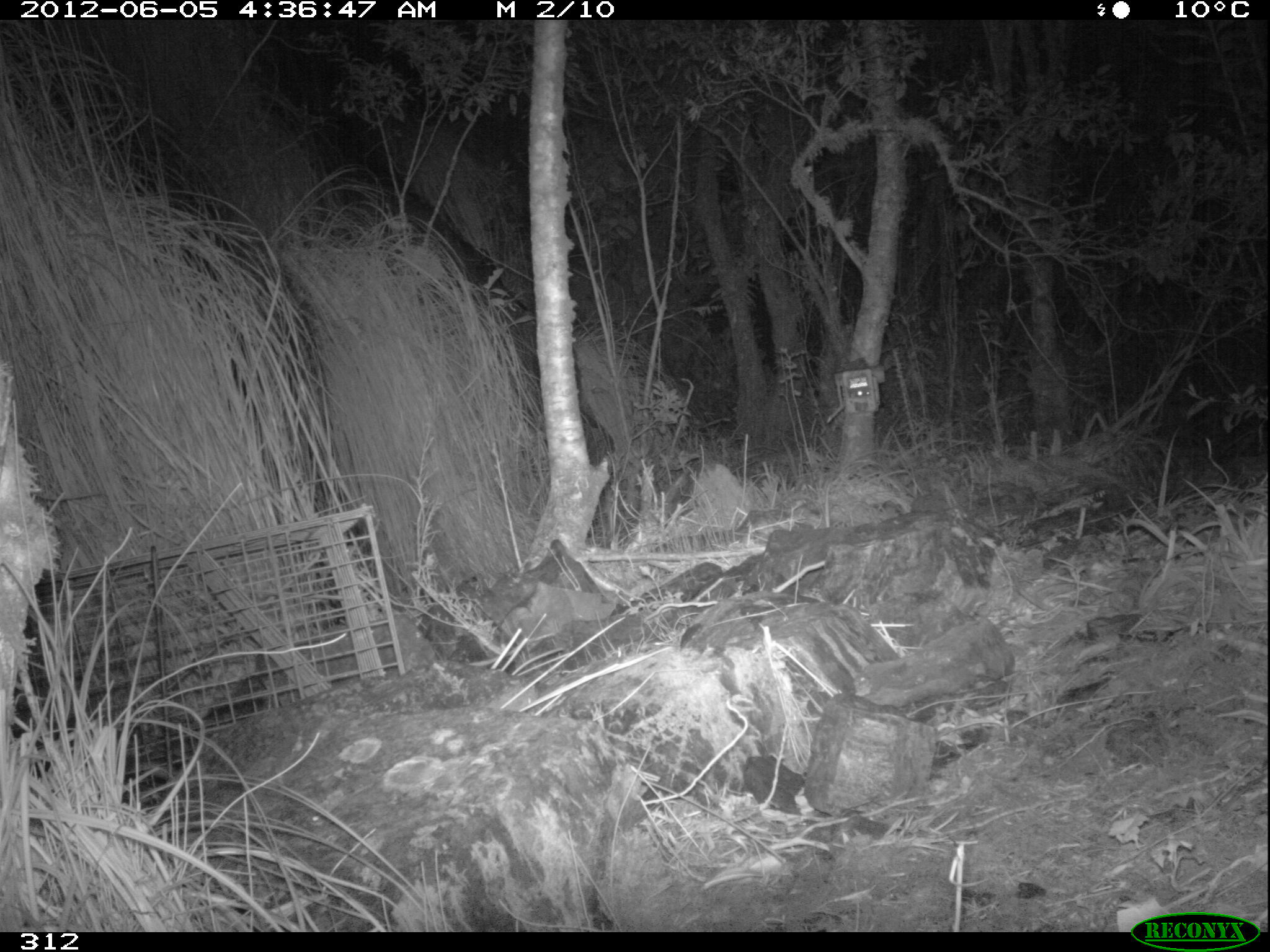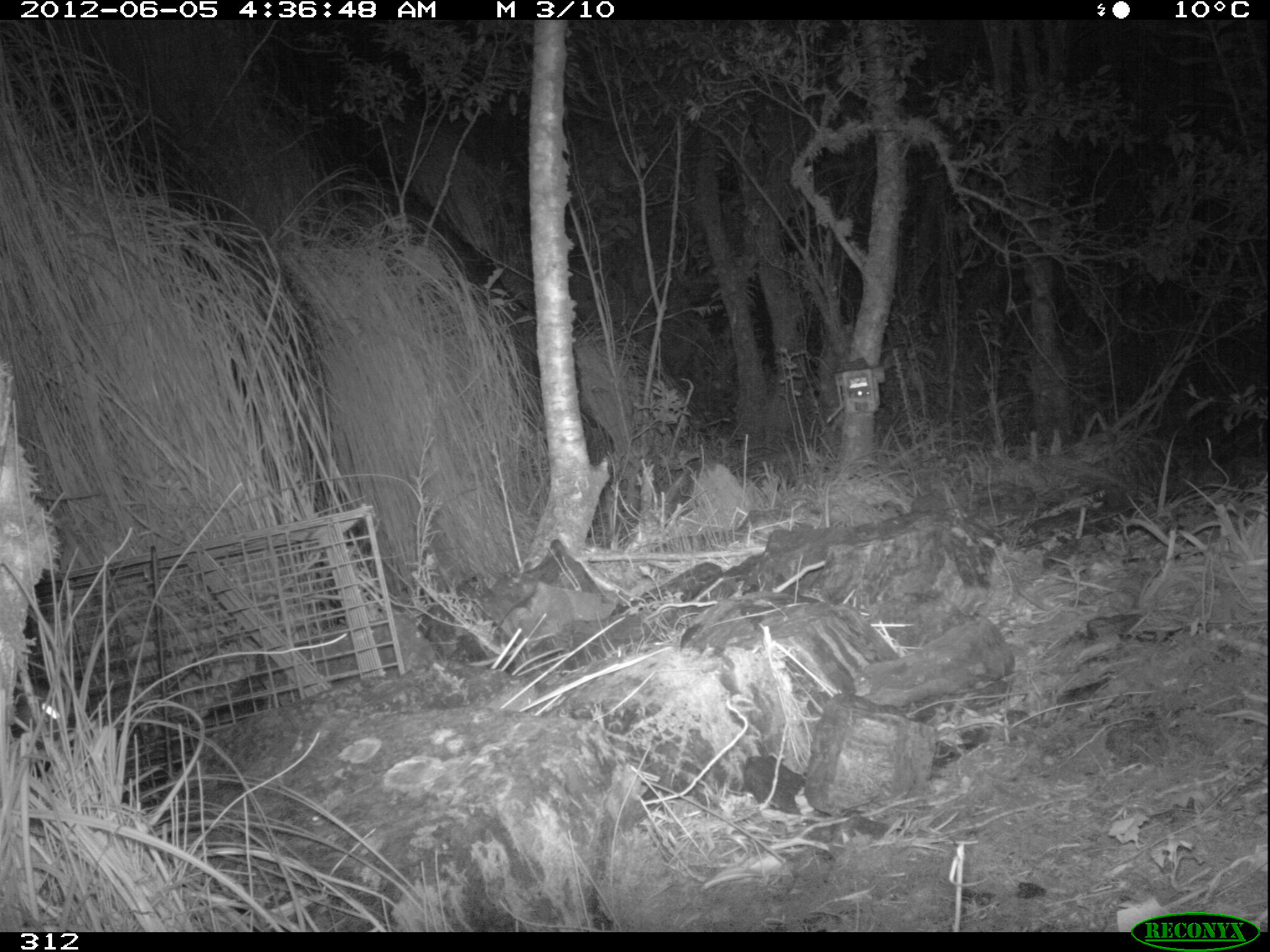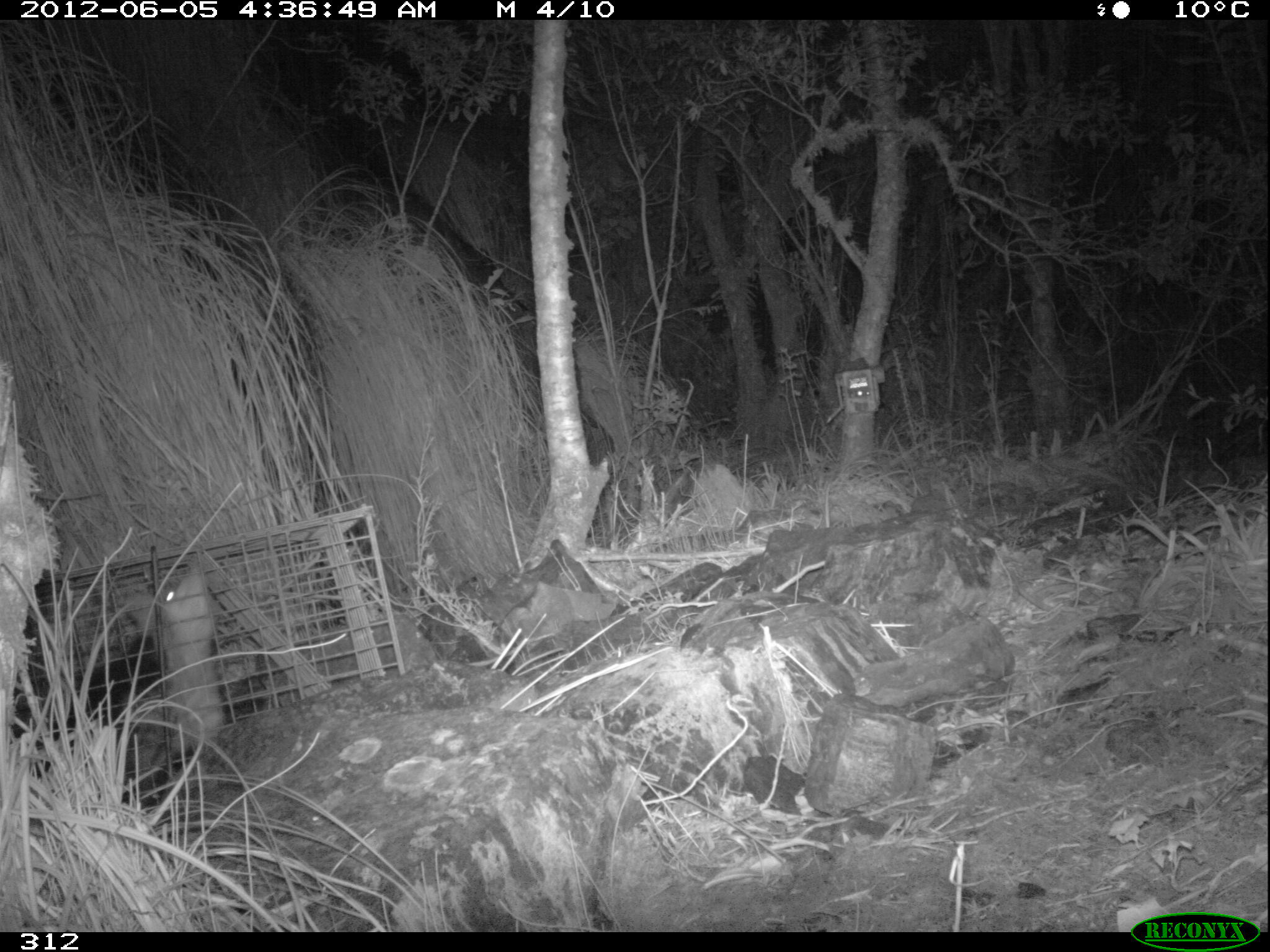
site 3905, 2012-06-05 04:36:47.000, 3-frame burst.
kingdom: Animalia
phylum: Chordata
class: Mammalia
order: Didelphimorphia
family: Didelphidae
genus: Didelphis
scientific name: Didelphis pernigra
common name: andean white-eared opossum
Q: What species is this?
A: Didelphis pernigra (andean white-eared opossum).